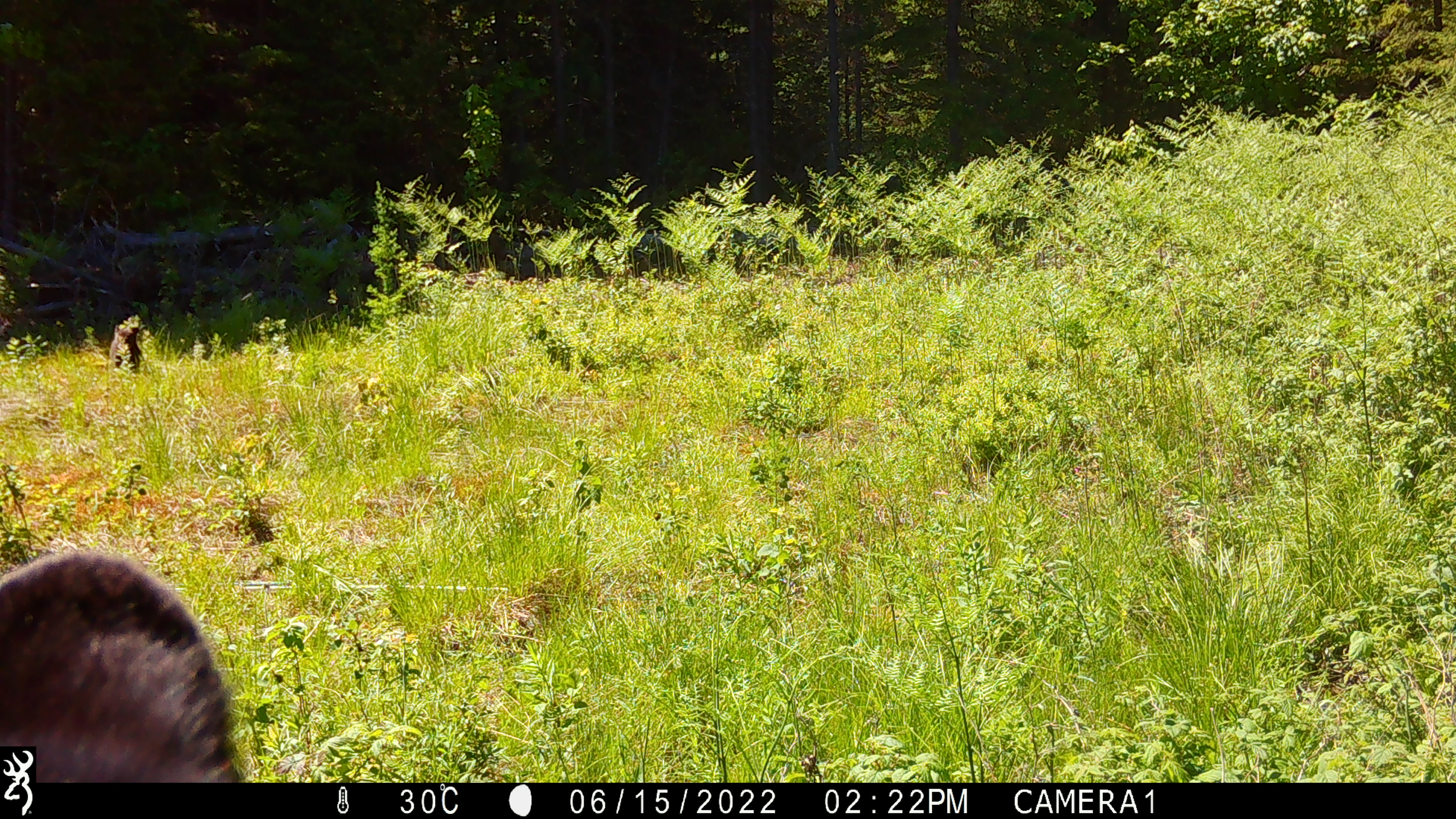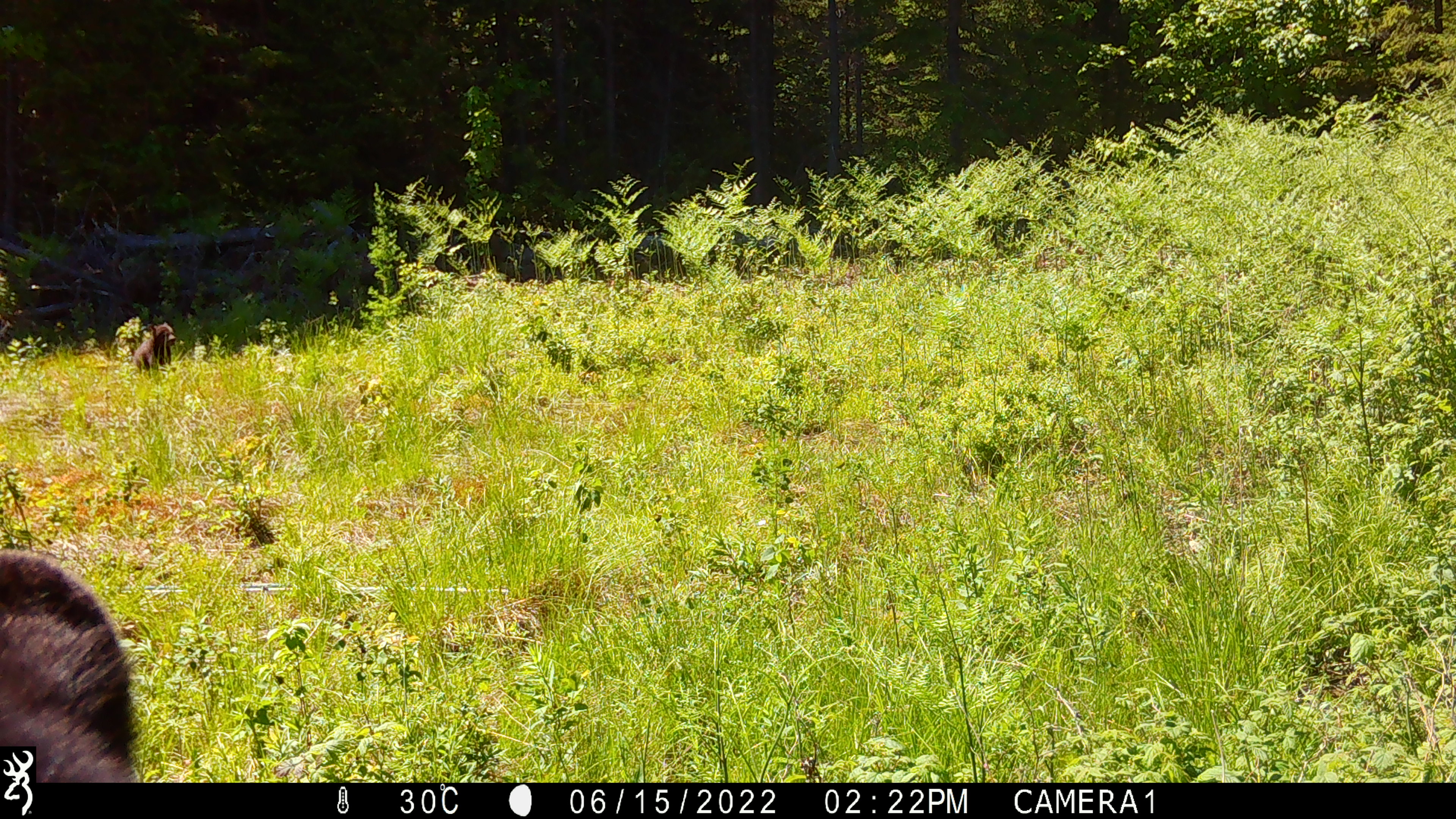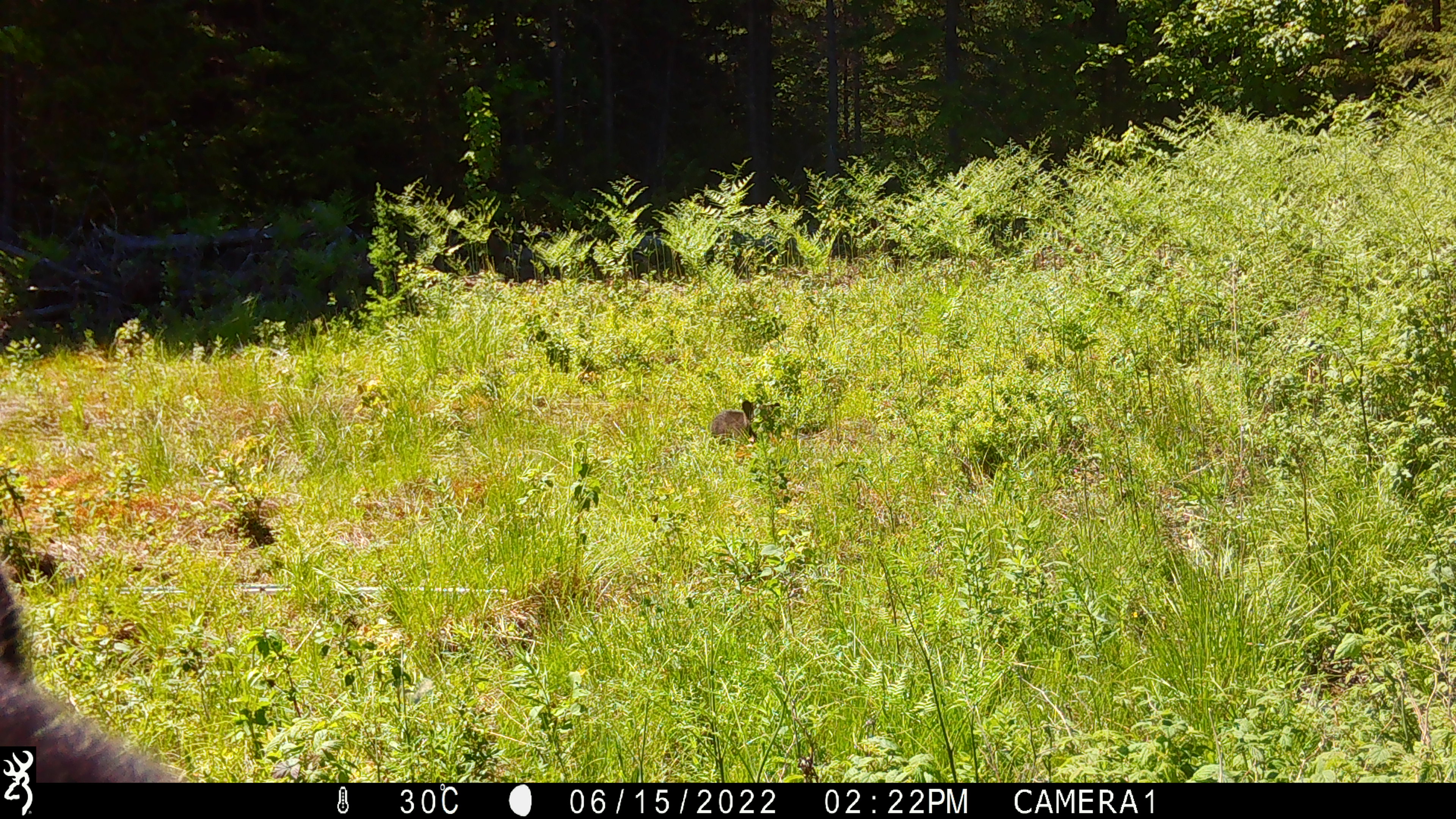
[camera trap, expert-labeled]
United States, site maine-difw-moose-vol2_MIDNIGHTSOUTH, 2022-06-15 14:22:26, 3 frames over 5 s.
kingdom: Animalia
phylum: Chordata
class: Mammalia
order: Carnivora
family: Ursidae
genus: Ursus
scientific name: Ursus americanus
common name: black bear